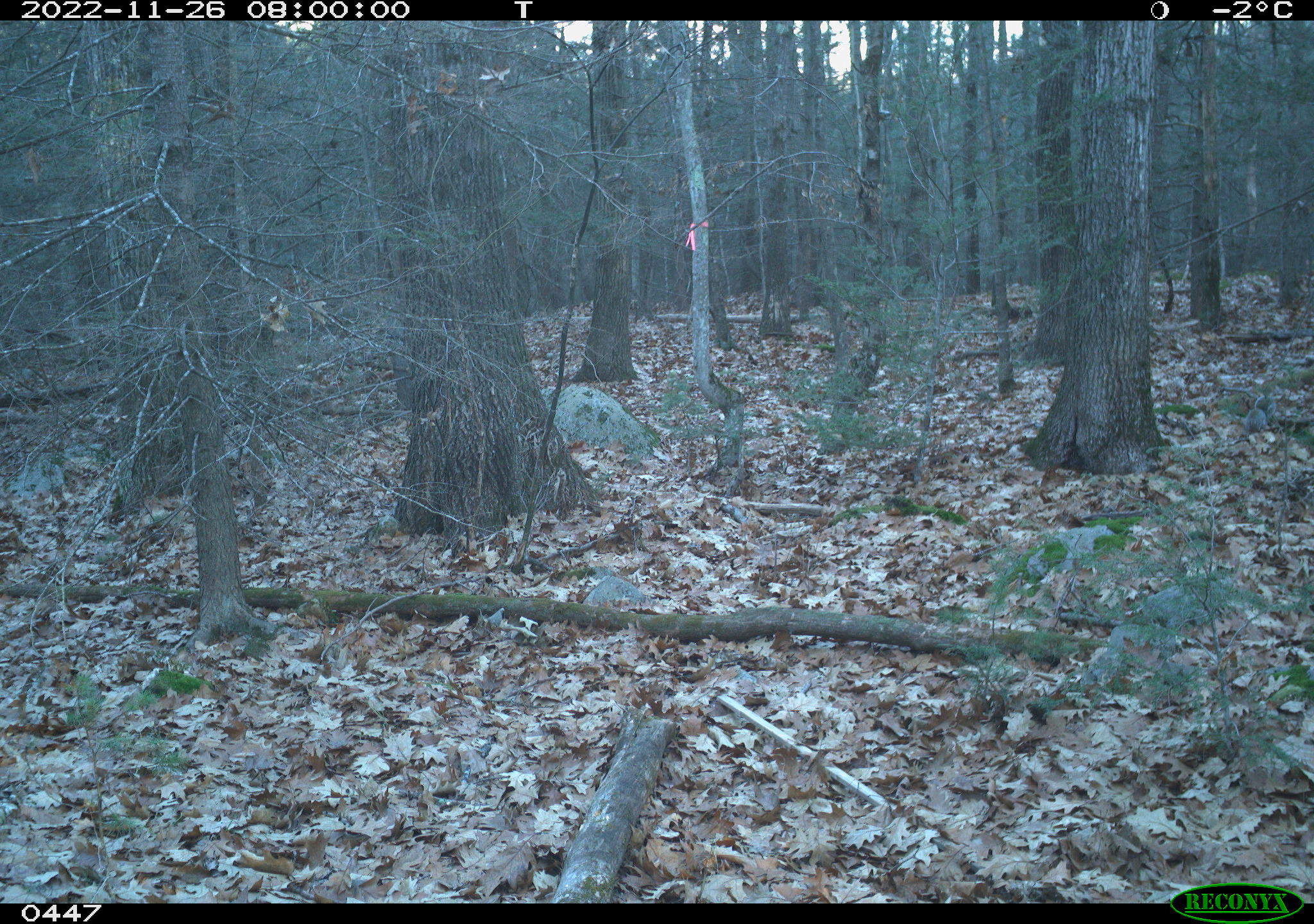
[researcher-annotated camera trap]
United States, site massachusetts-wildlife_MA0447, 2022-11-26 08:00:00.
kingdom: Animalia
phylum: Chordata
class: Mammalia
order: Rodentia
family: Sciuridae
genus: Sciurus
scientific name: Sciurus carolinensis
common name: gray squirrel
Gray squirrel (Sciurus carolinensis).